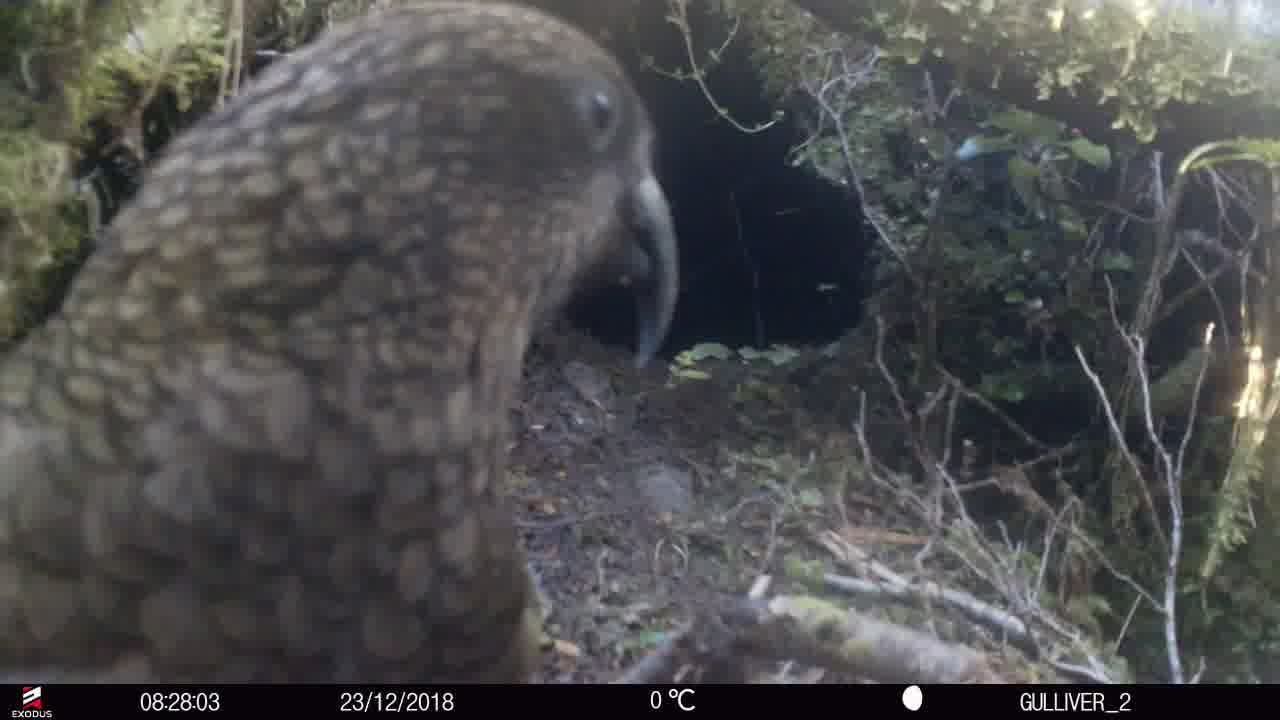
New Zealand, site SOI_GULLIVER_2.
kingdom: Animalia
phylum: Chordata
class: Aves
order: Psittaciformes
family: Strigopidae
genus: Nestor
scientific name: Nestor notabilis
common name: kea